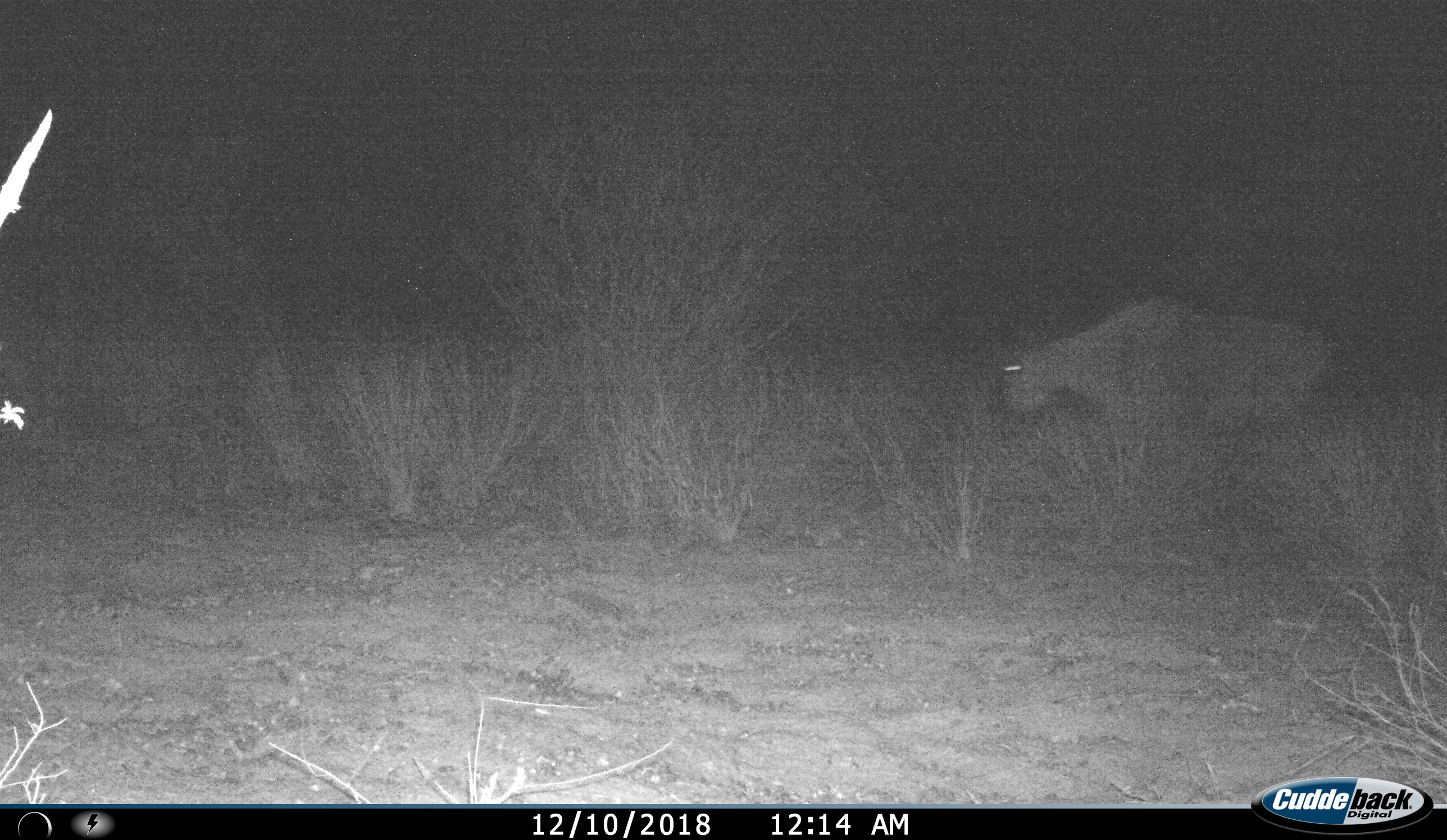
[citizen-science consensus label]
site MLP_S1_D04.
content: unidentified animal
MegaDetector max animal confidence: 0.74